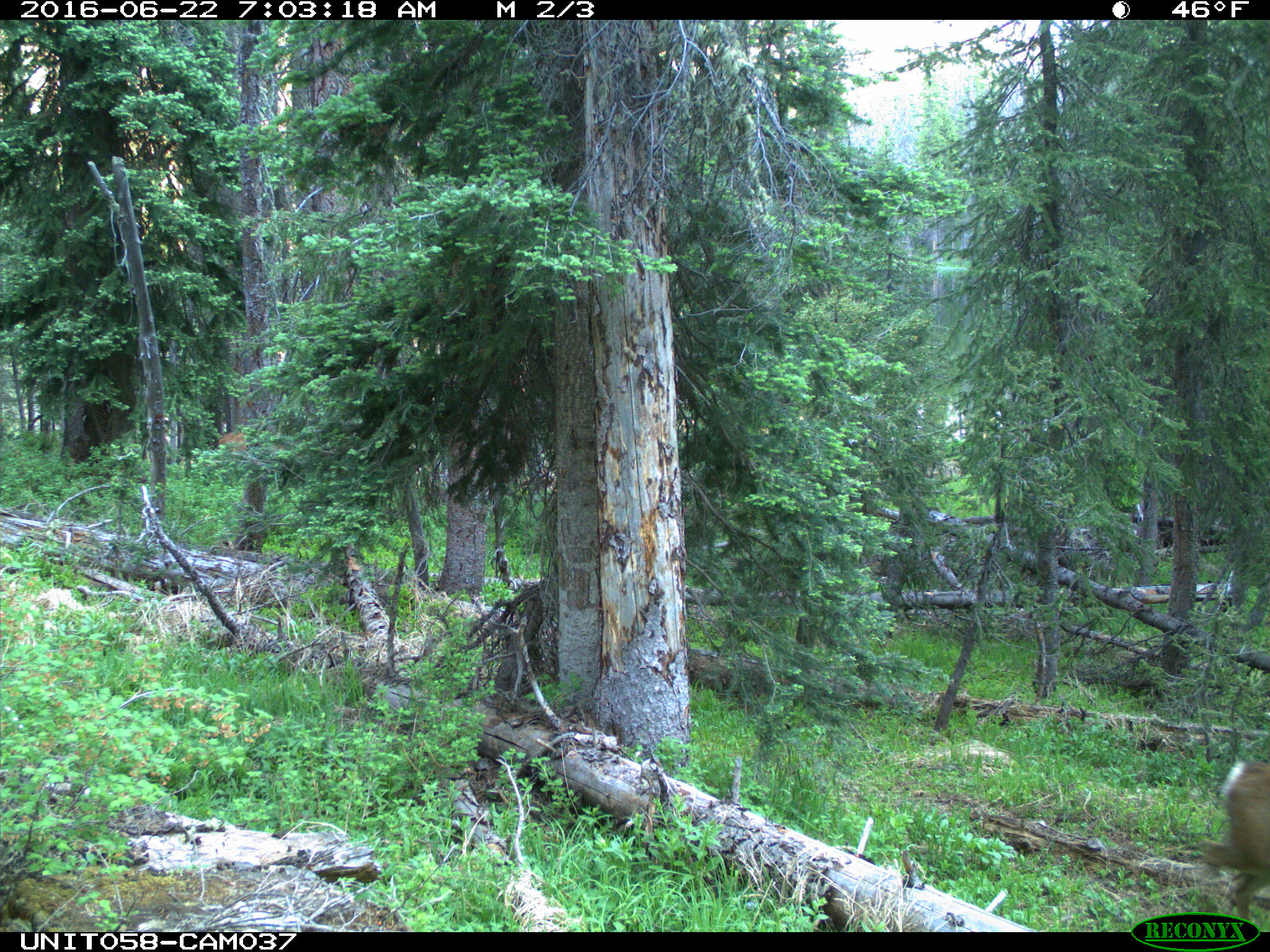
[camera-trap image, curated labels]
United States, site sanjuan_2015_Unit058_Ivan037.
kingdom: Animalia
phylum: Chordata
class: Mammalia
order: Artiodactyla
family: Cervidae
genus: Odocoileus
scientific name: Odocoileus hemionus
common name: mule deer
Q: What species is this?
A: Odocoileus hemionus (mule deer).